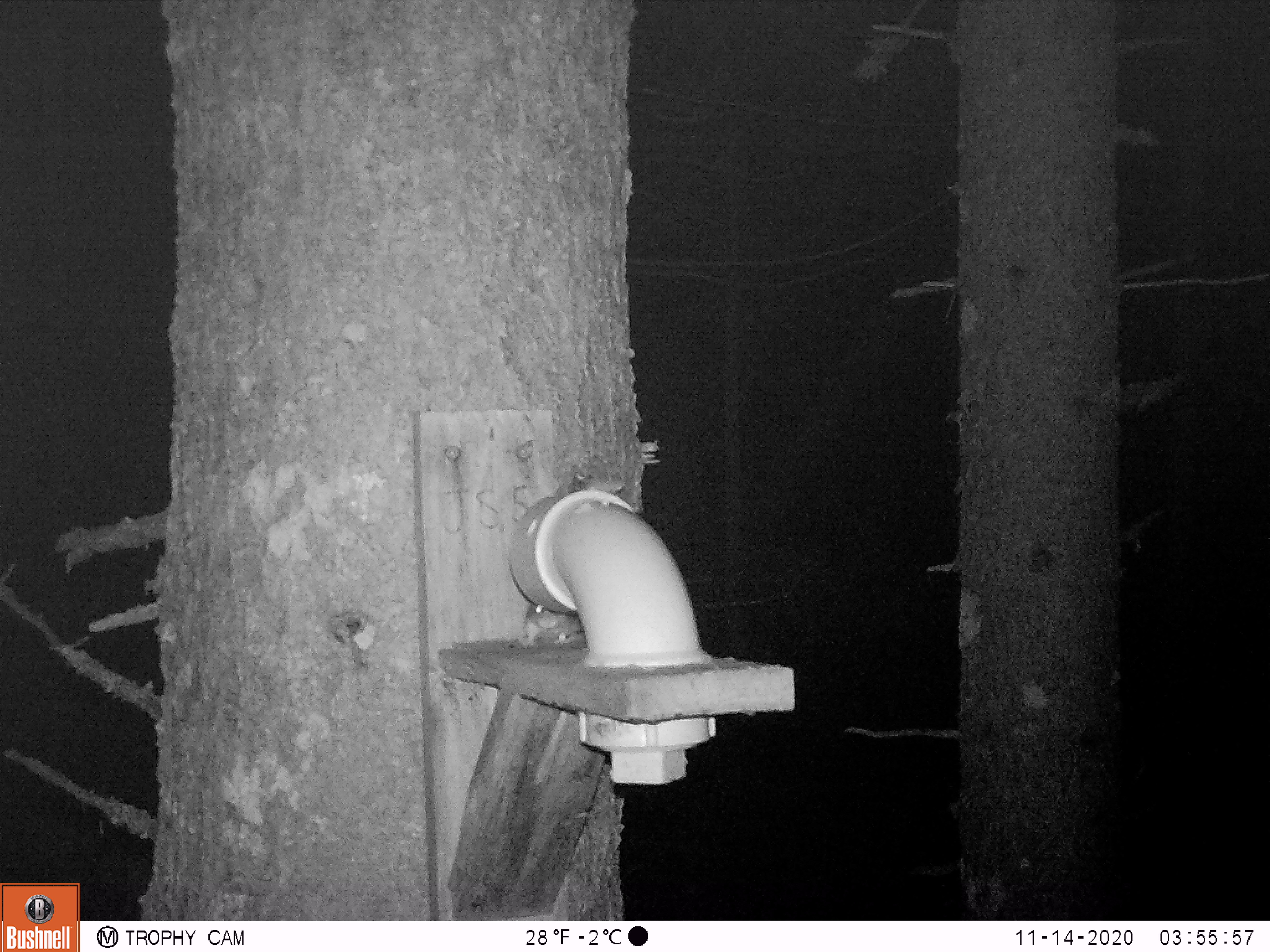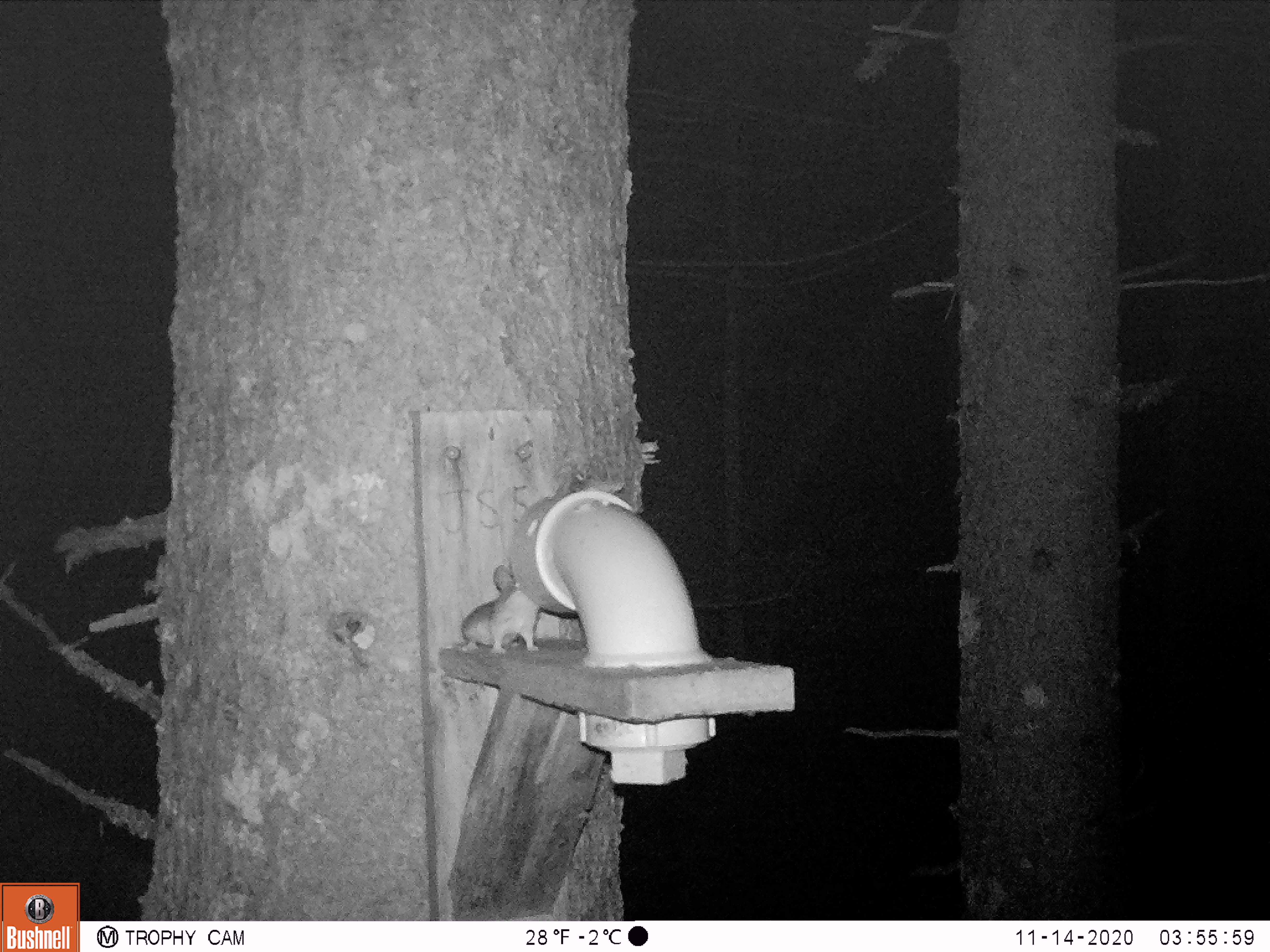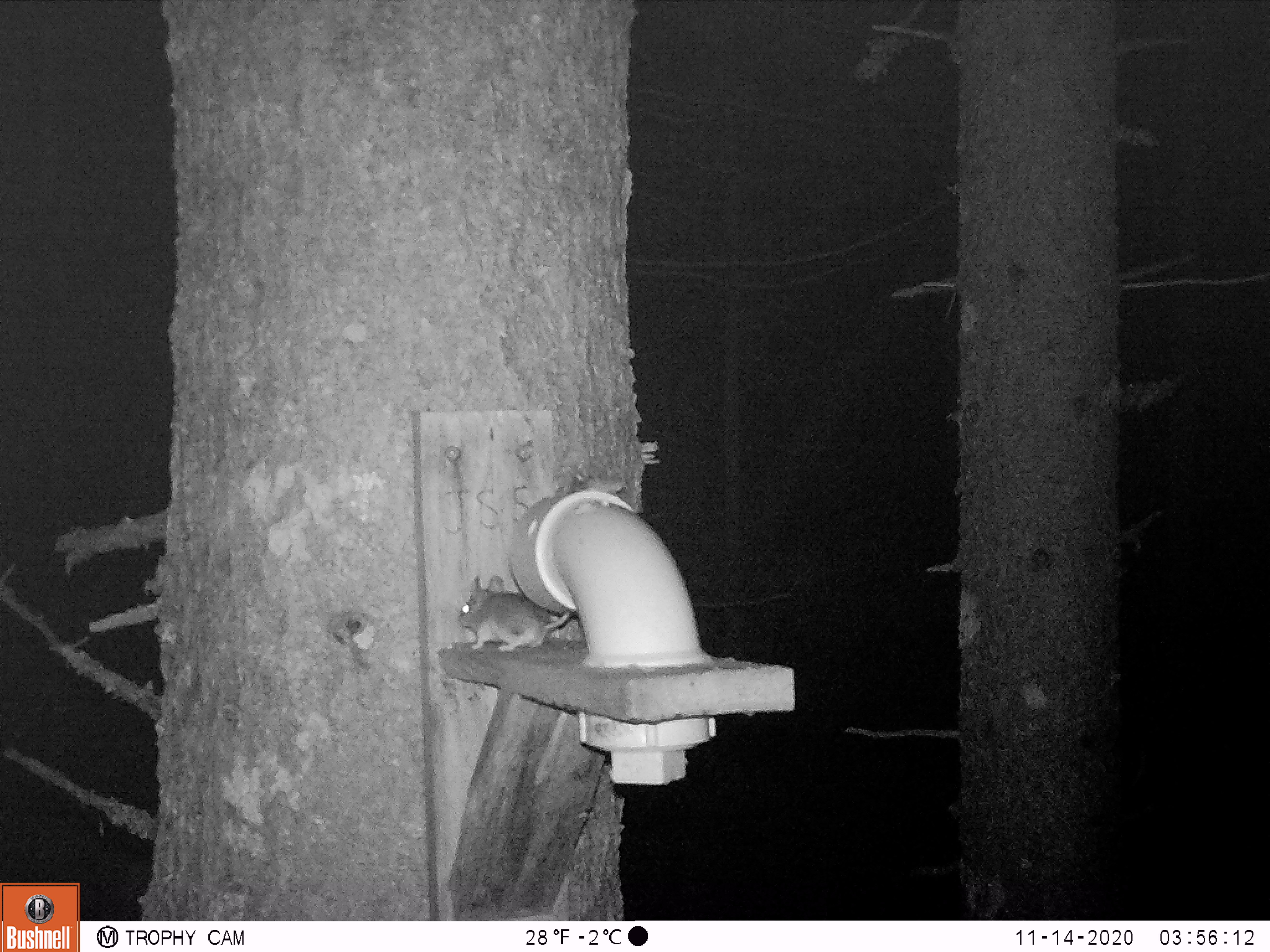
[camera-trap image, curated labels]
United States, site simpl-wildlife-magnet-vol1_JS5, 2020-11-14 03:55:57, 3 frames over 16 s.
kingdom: Animalia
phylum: Chordata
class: Mammalia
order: Rodentia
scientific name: Rodentia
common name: mouse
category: mouse sp.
Mouse sp. (mouse) (Rodentia).